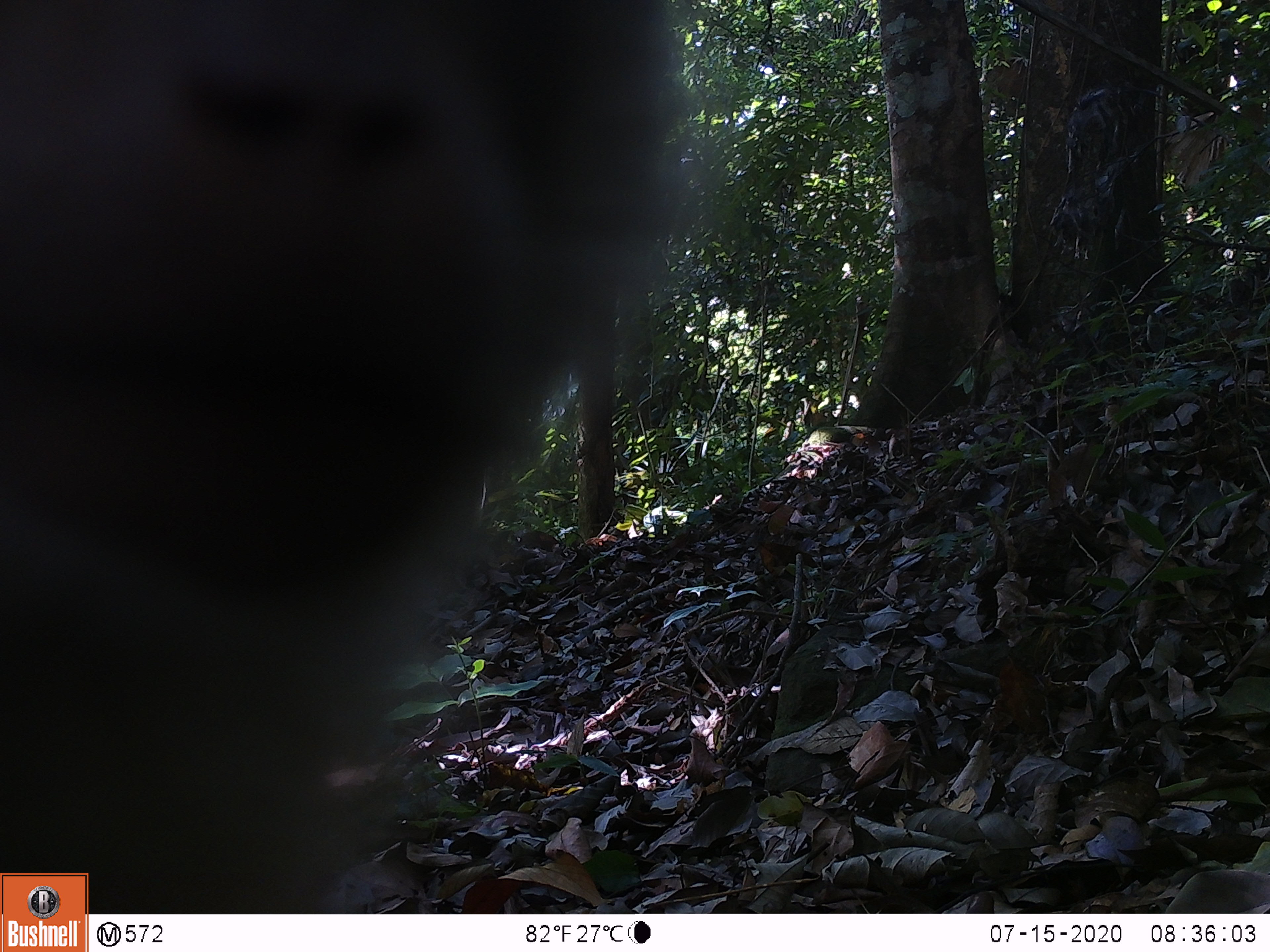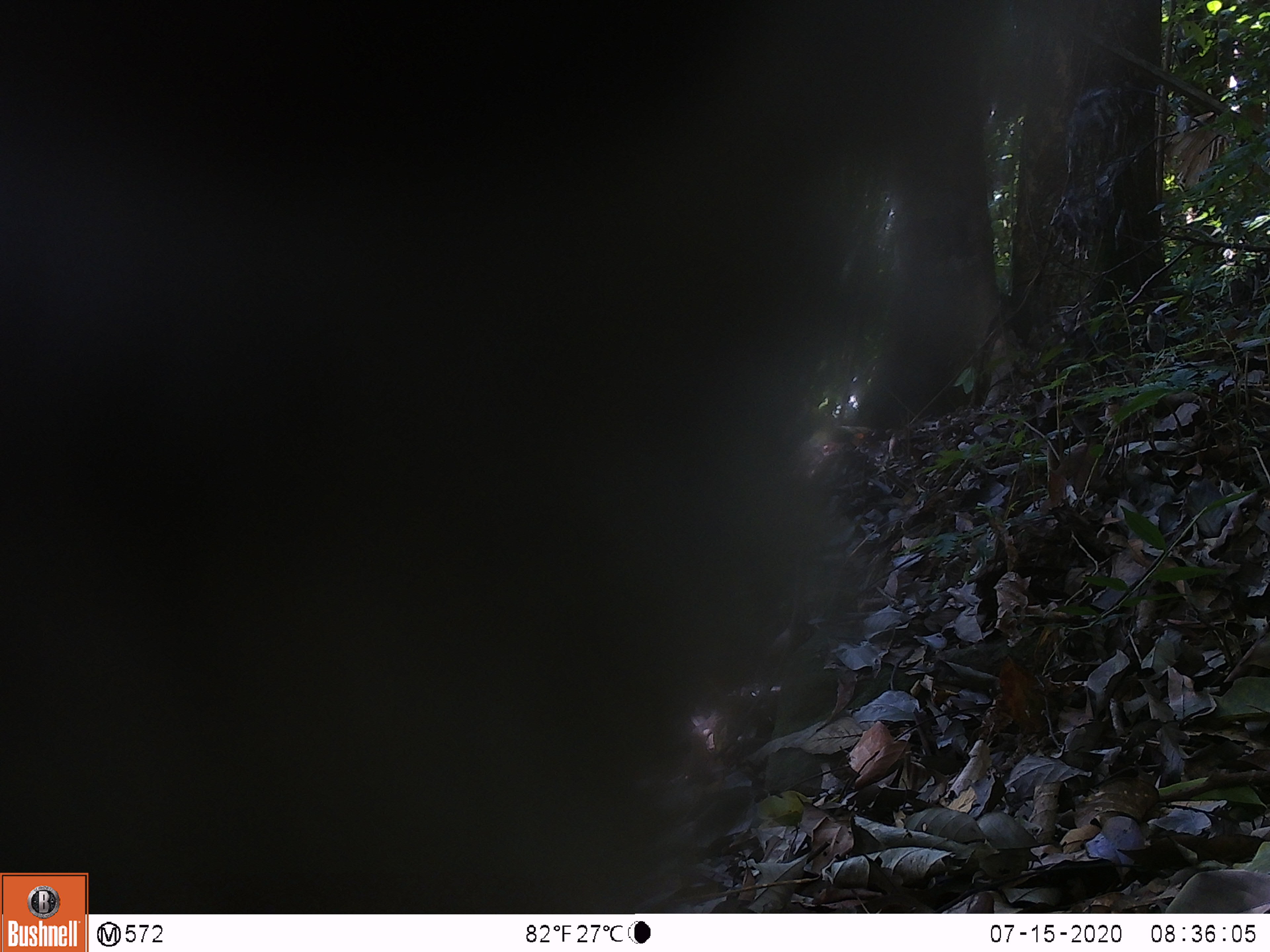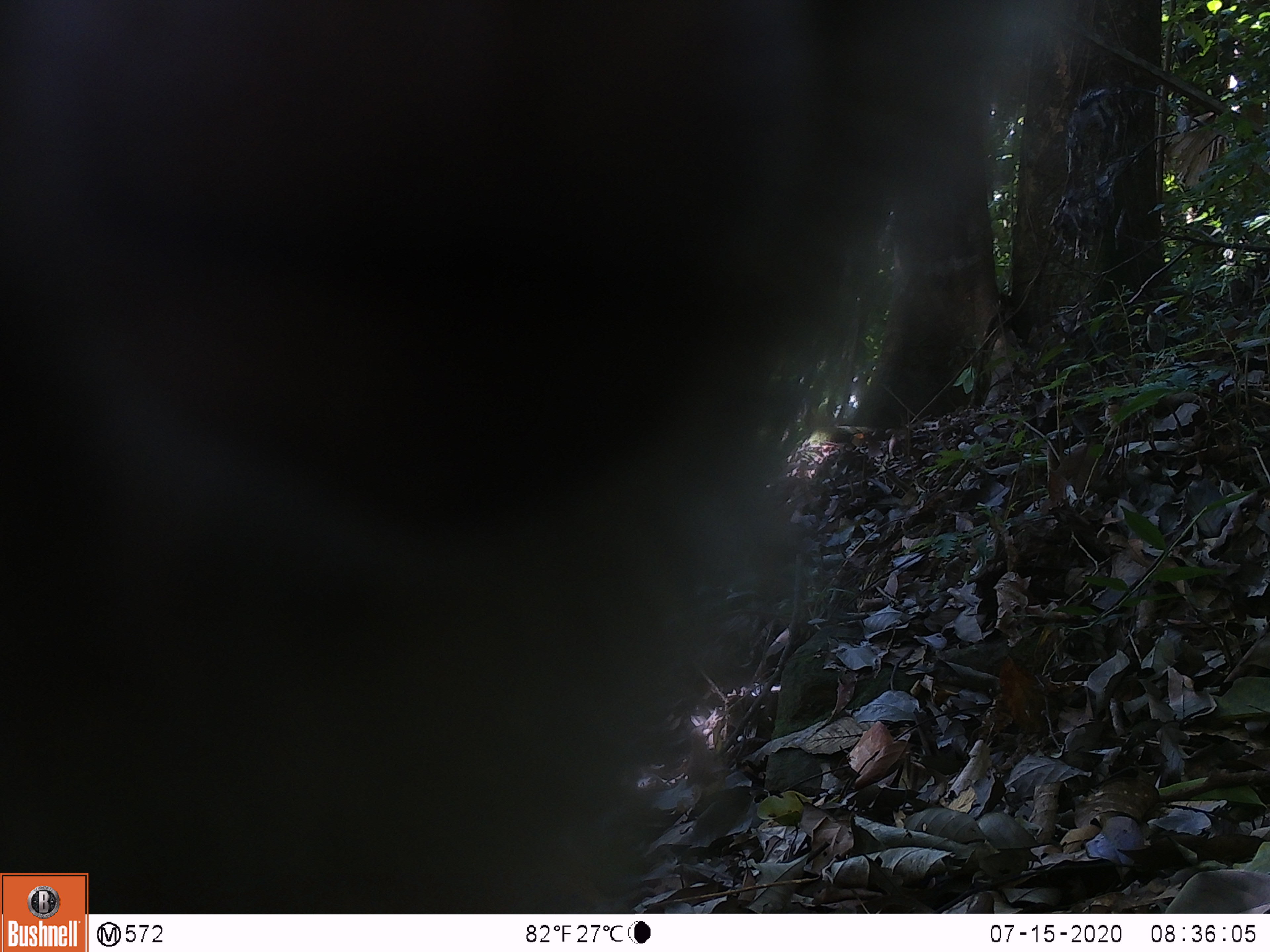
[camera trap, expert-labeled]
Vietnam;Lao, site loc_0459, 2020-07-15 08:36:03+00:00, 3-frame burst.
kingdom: Animalia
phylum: Chordata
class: Mammalia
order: Primates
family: Cercopithecidae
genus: Macaca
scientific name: Macaca nemestrina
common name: pig-tailed macaque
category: pig tailed macaque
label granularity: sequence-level